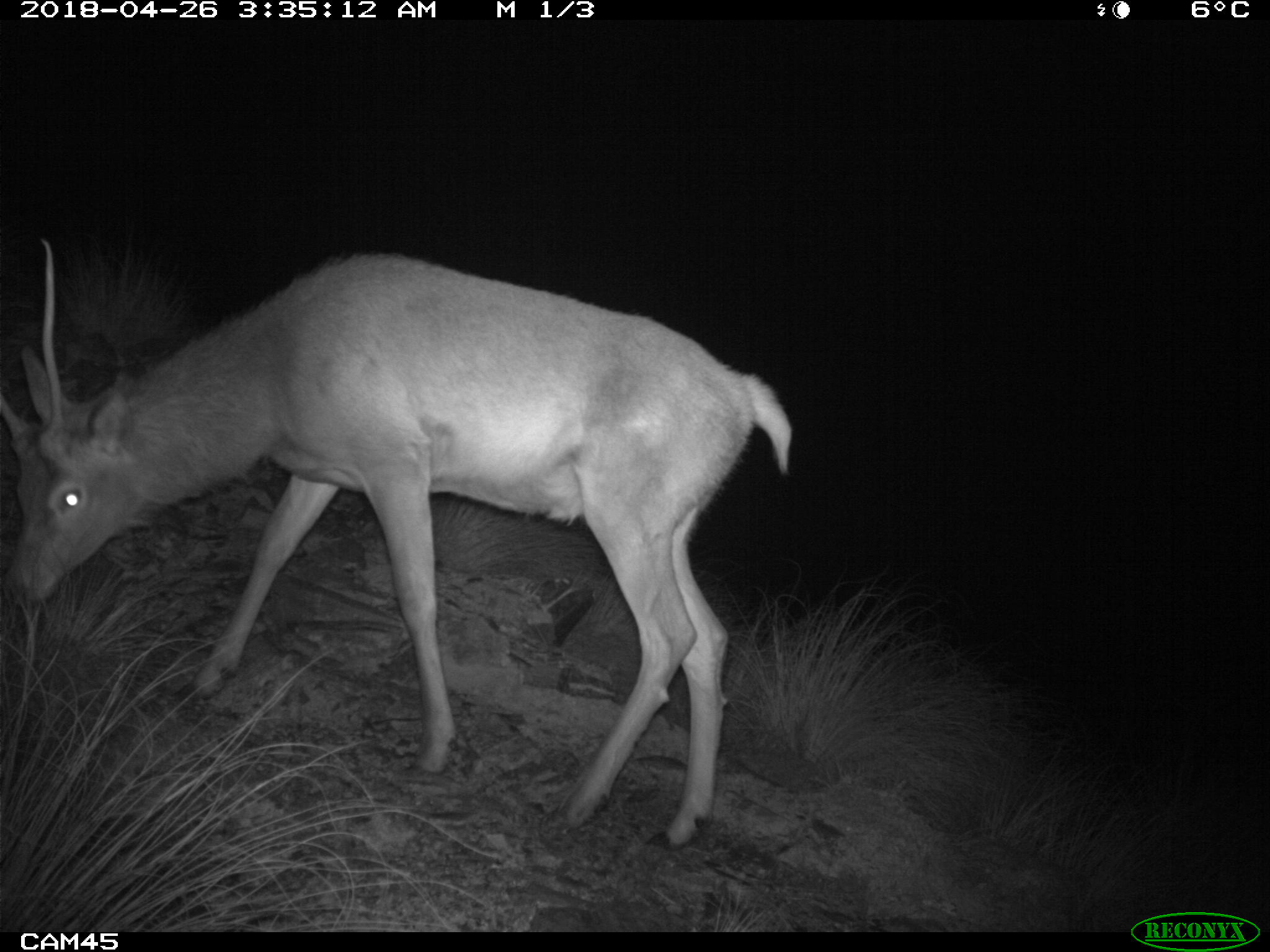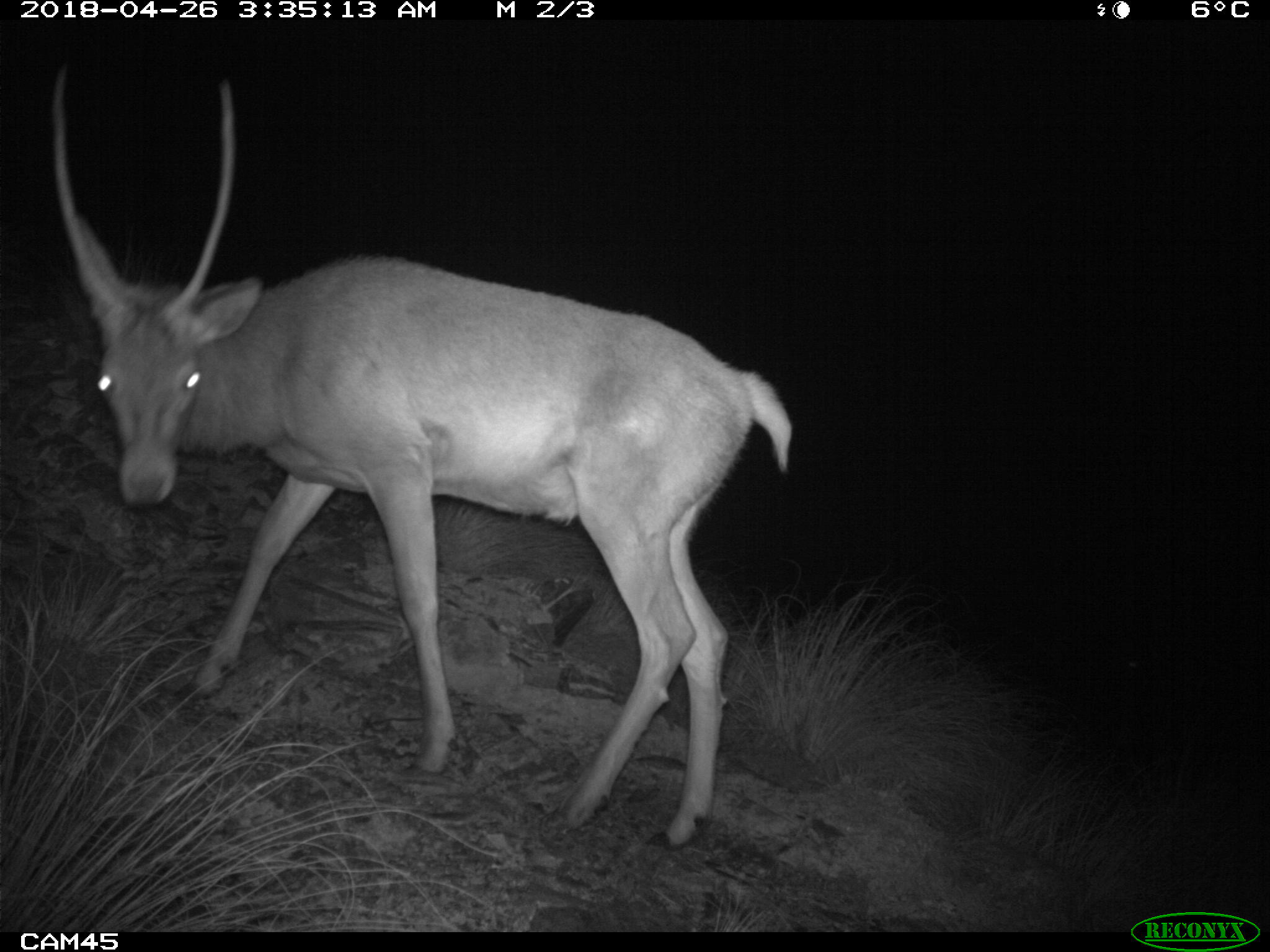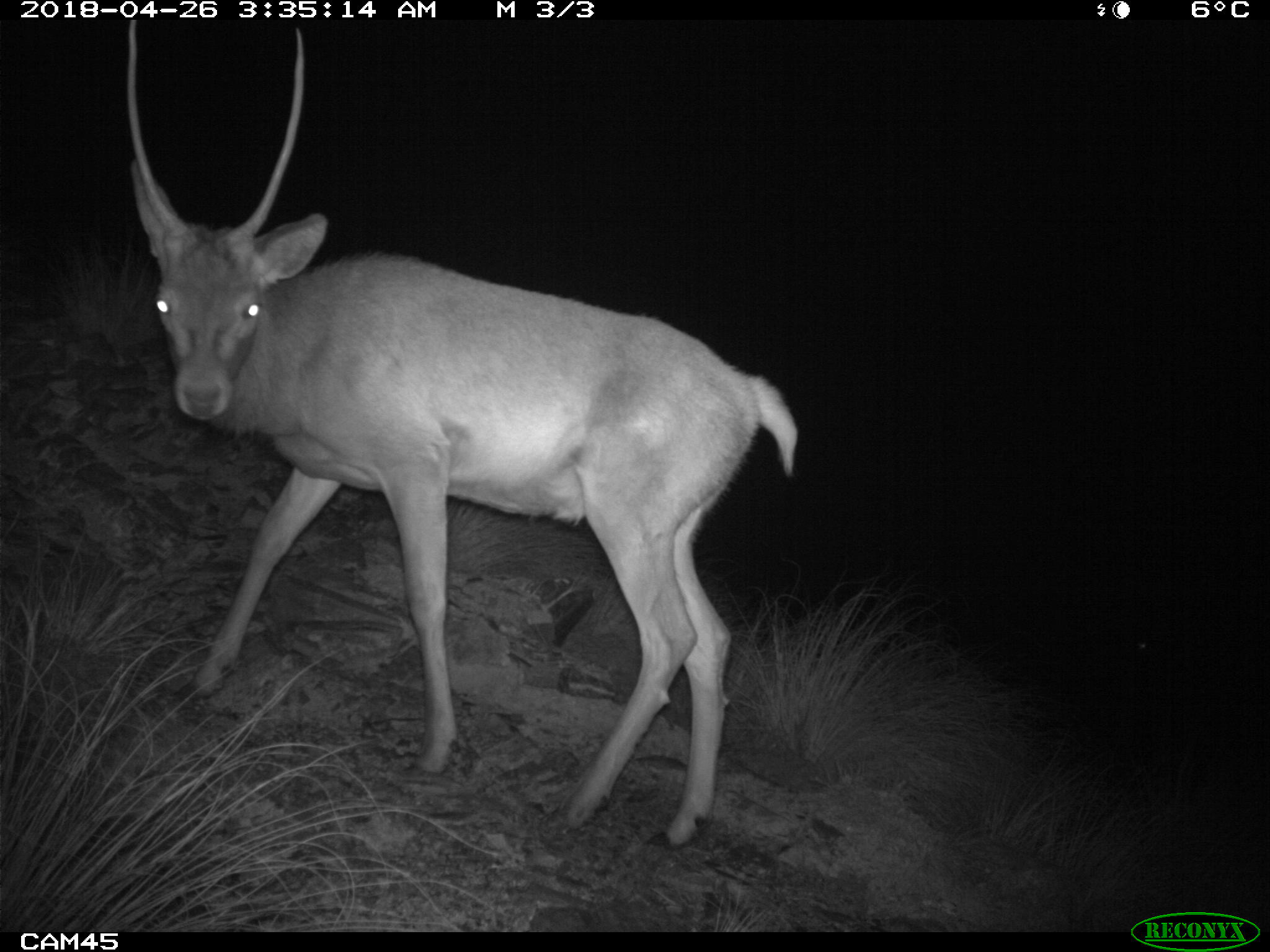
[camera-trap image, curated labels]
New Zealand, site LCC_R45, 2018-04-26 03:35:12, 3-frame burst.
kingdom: Animalia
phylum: Chordata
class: Mammalia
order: Artiodactyla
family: Cervidae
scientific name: Cervidae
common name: deer